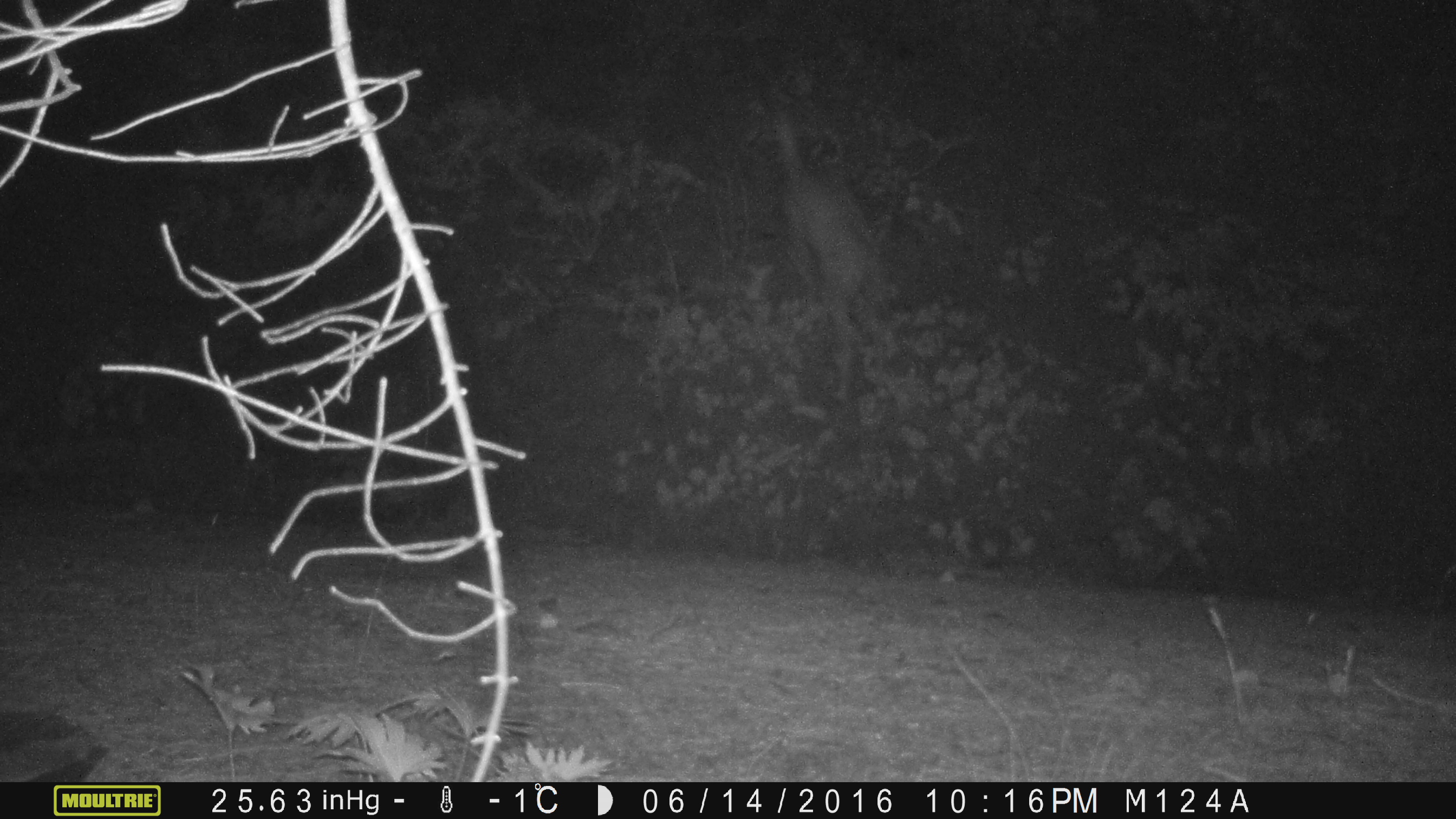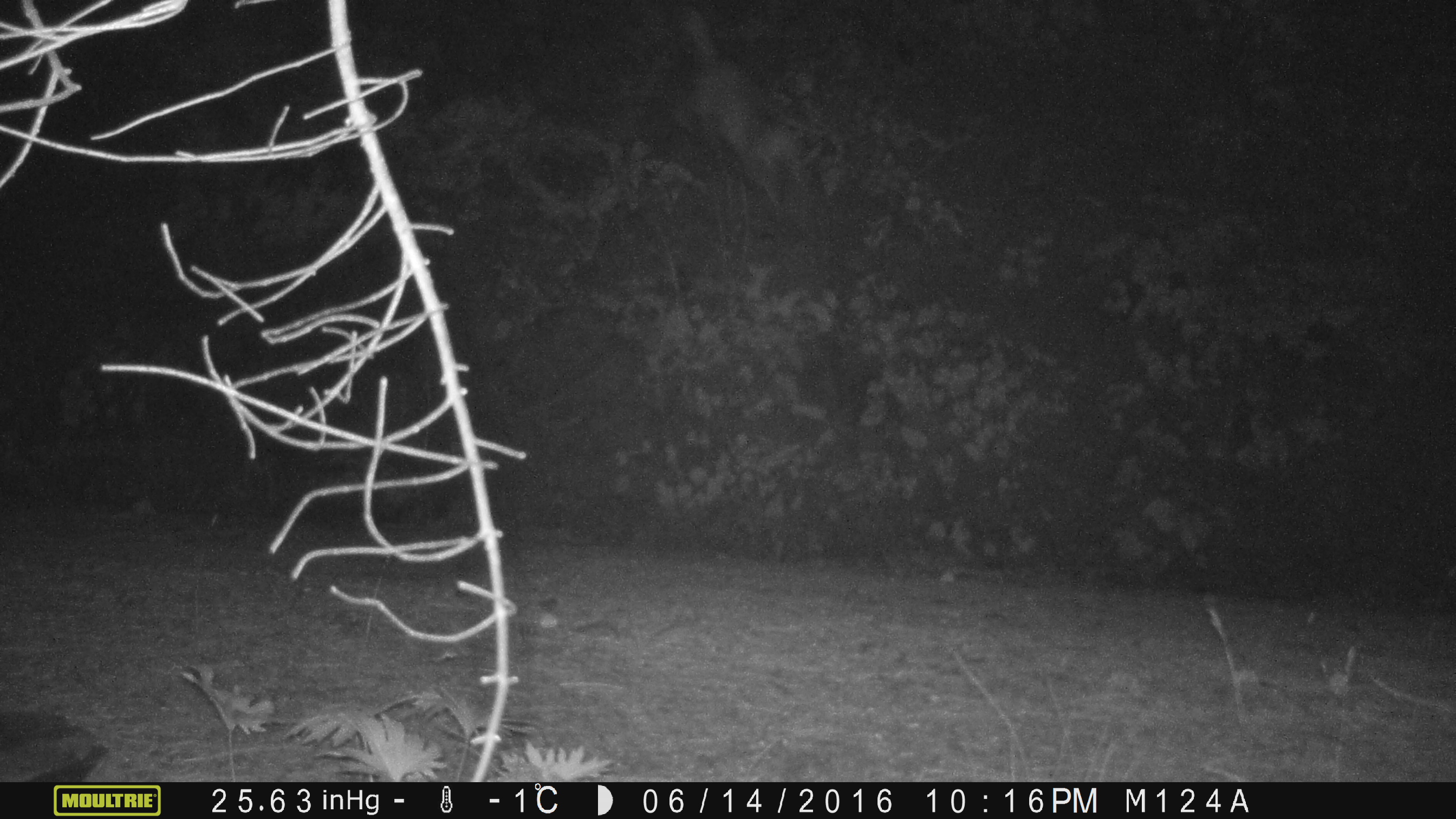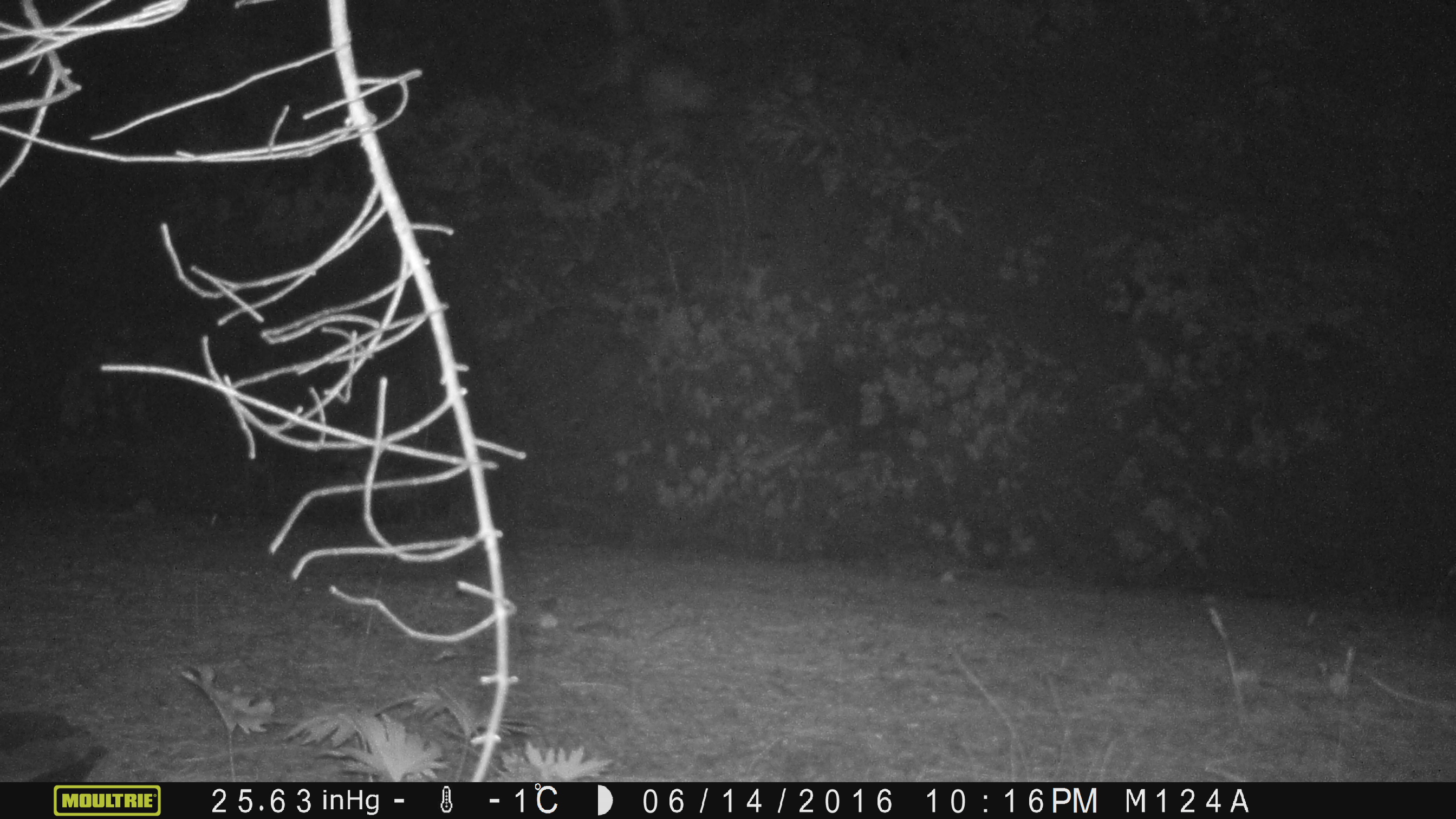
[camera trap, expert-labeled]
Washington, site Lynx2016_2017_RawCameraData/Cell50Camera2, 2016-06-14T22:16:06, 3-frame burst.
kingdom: Animalia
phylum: Chordata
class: Mammalia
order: Artiodactyla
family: Cervidae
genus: Odocoileus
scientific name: Odocoileus hemionus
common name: mule deer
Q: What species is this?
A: Odocoileus hemionus (mule deer).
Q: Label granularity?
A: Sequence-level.